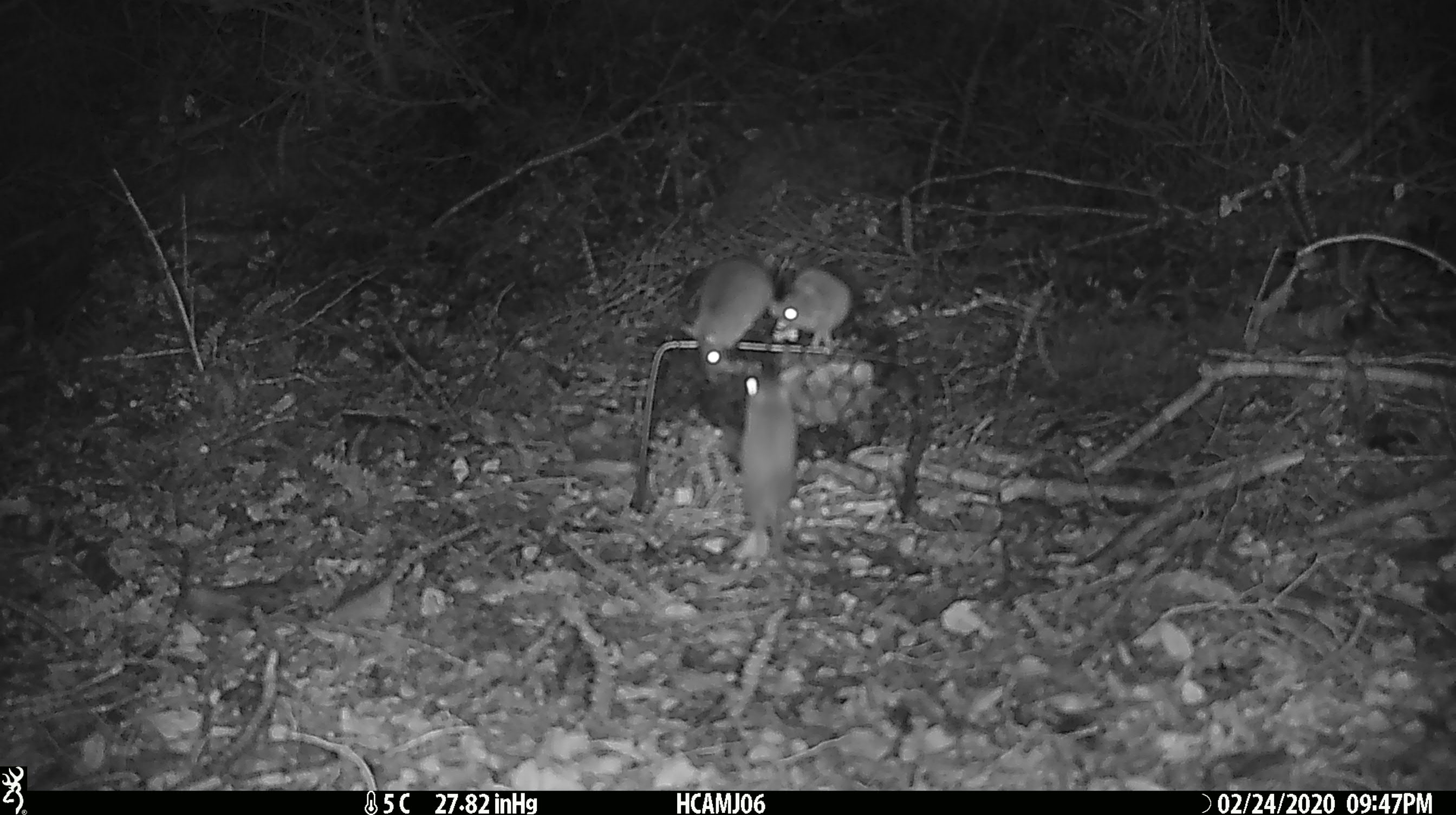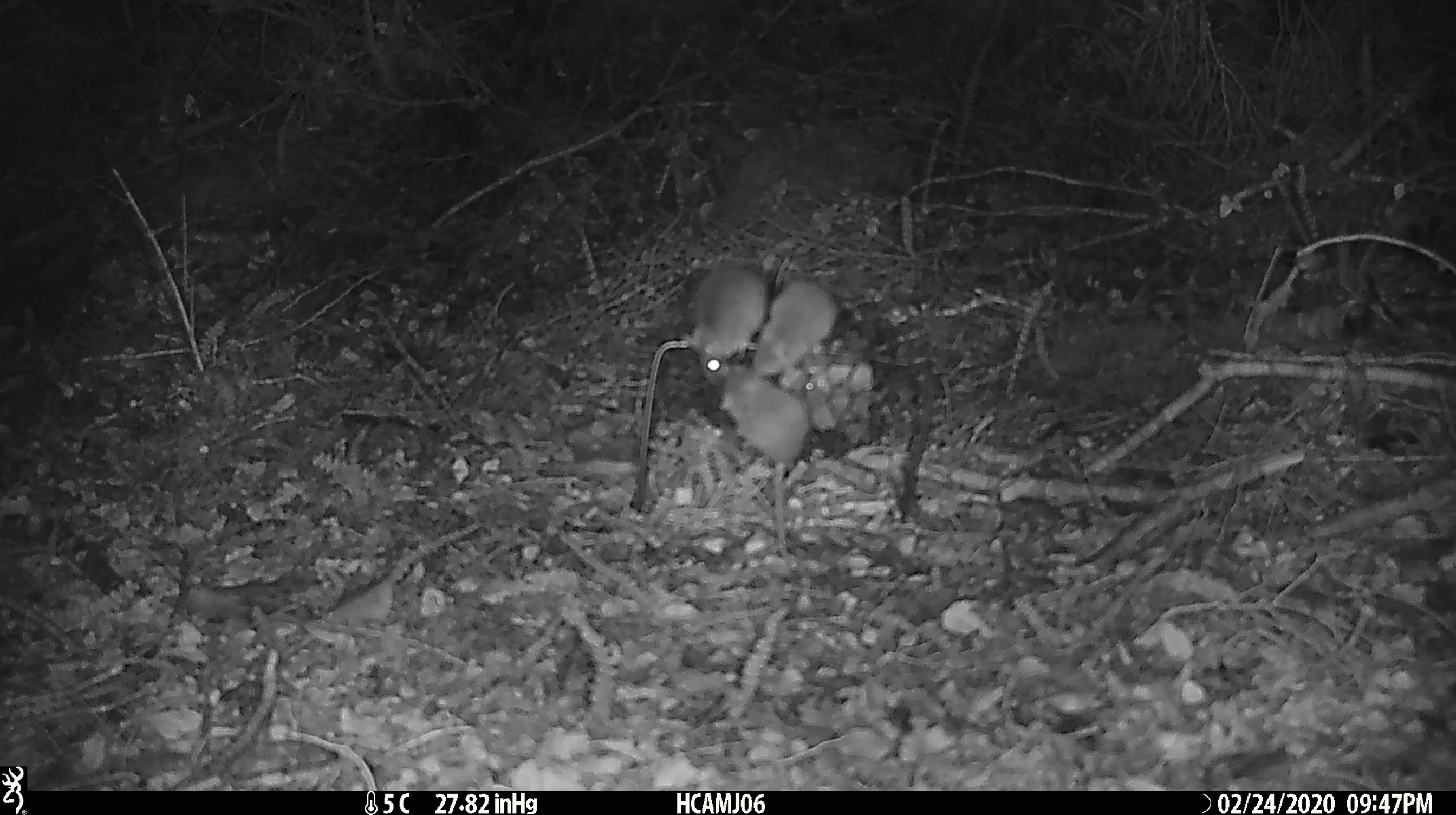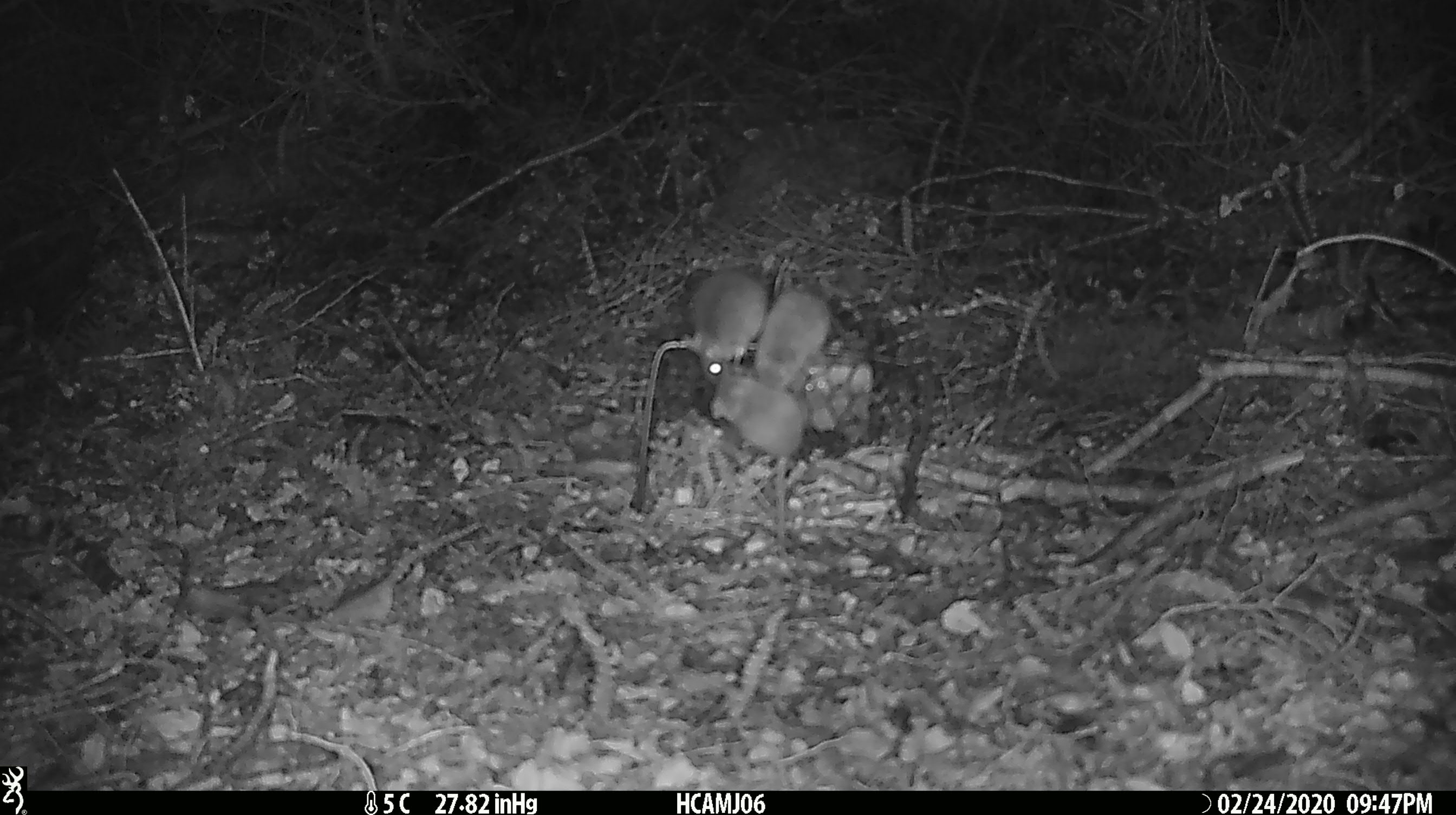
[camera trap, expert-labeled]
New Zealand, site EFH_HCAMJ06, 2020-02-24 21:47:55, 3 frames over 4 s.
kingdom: Animalia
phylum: Chordata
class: Mammalia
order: Rodentia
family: Muridae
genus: Mus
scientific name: Mus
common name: mouse